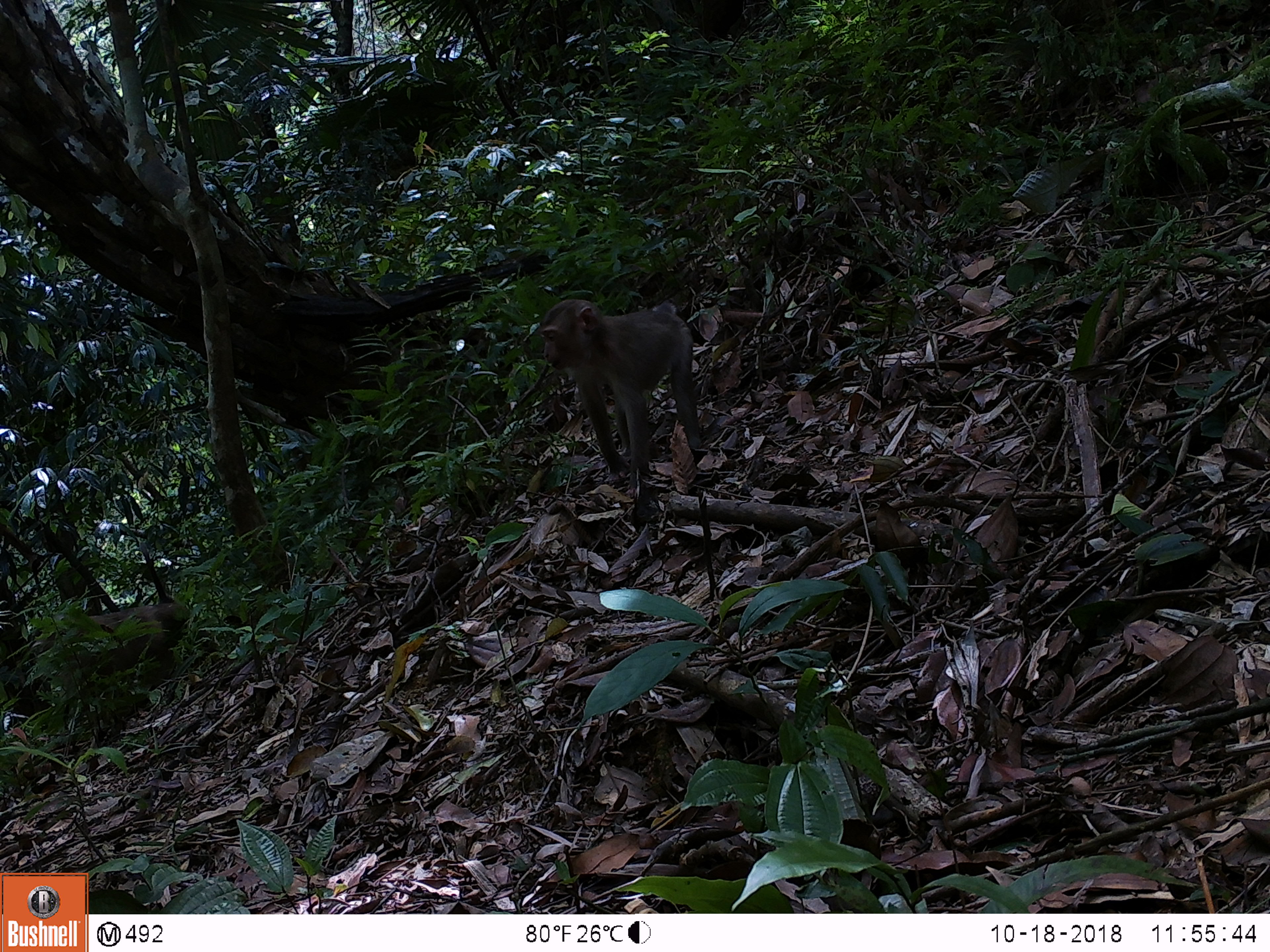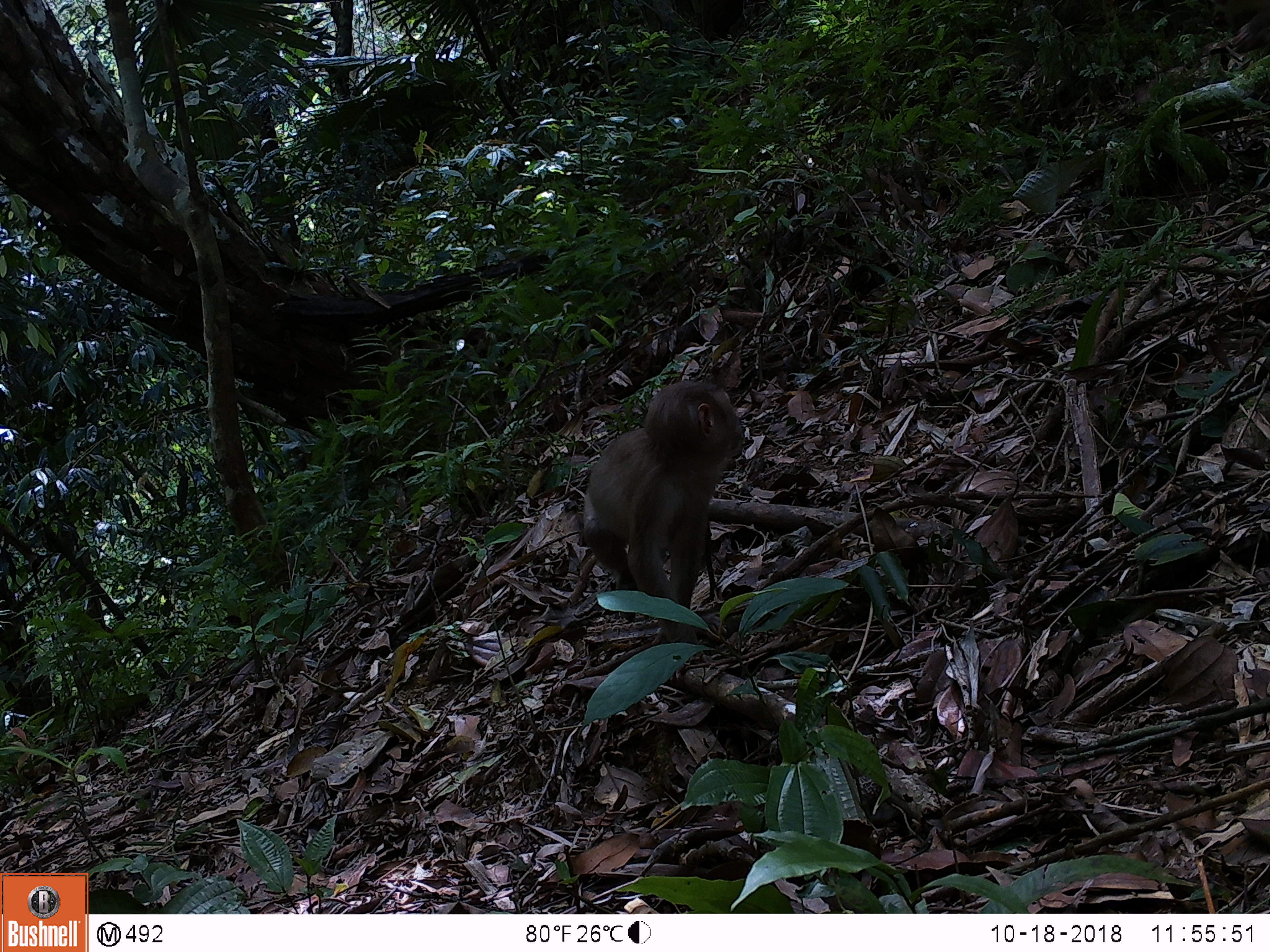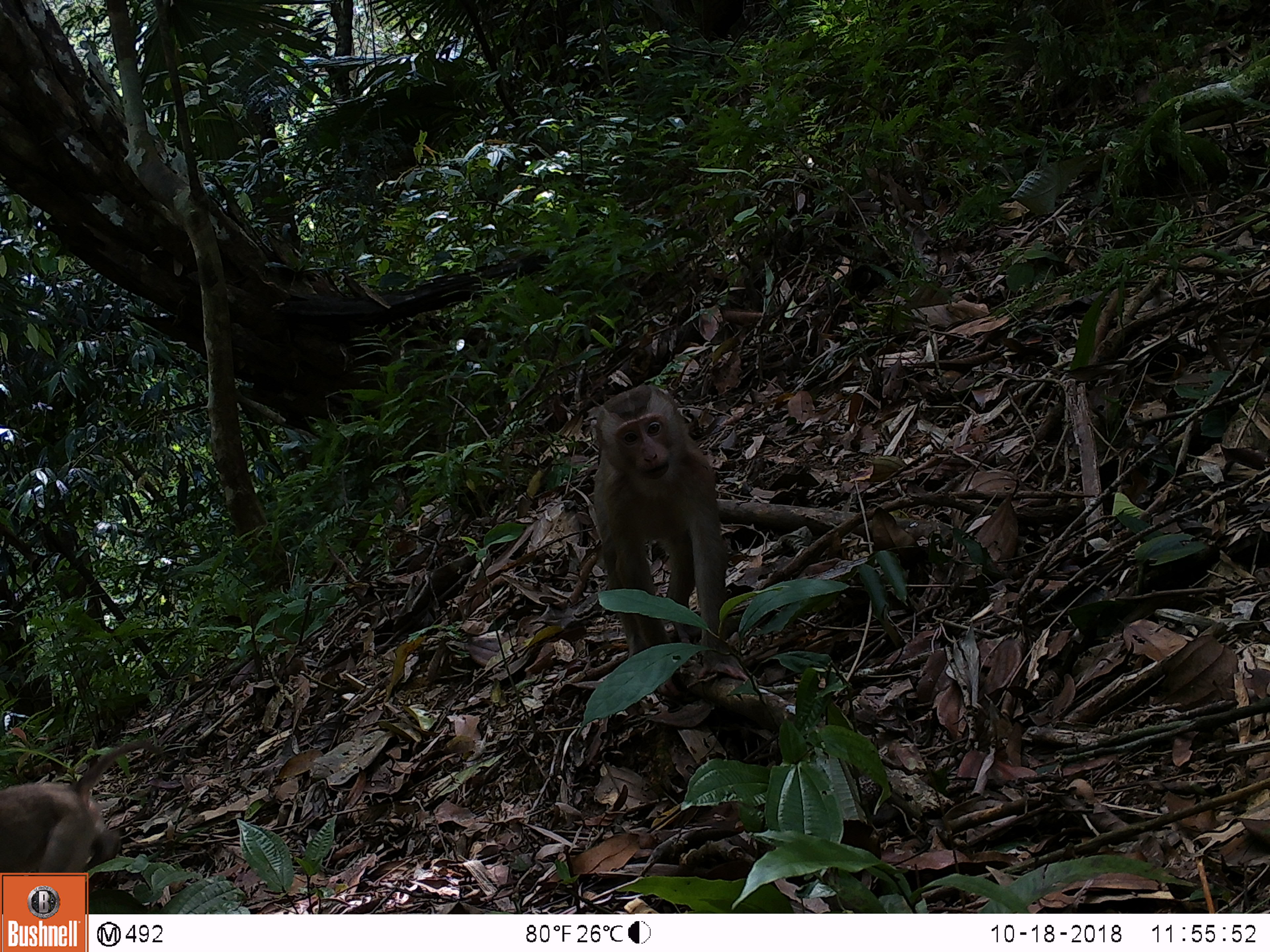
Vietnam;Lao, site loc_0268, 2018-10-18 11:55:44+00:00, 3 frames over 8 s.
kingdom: Animalia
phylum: Chordata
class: Mammalia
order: Primates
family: Cercopithecidae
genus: Macaca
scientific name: Macaca nemestrina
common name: pig-tailed macaque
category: pig tailed macaque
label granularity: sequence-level